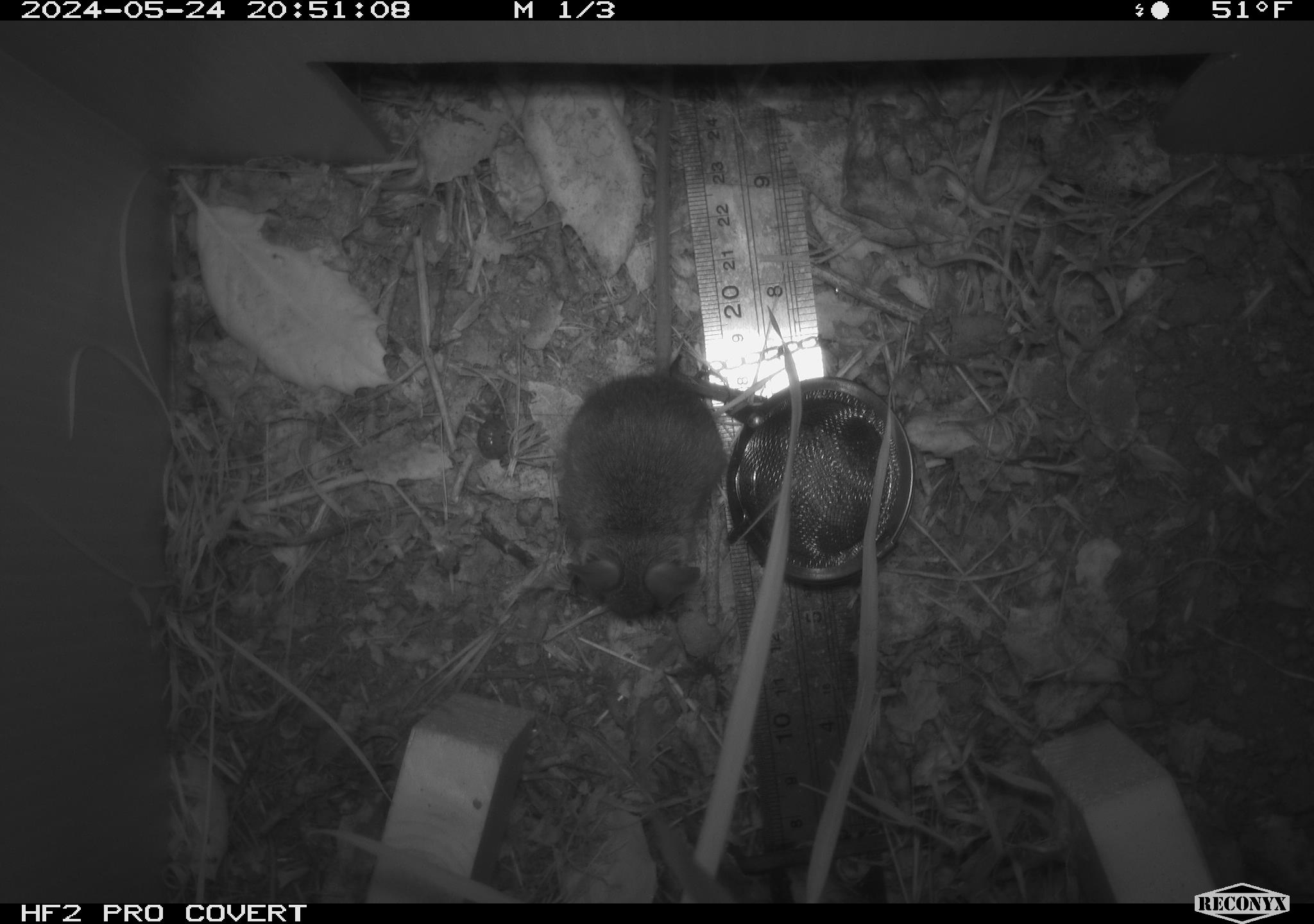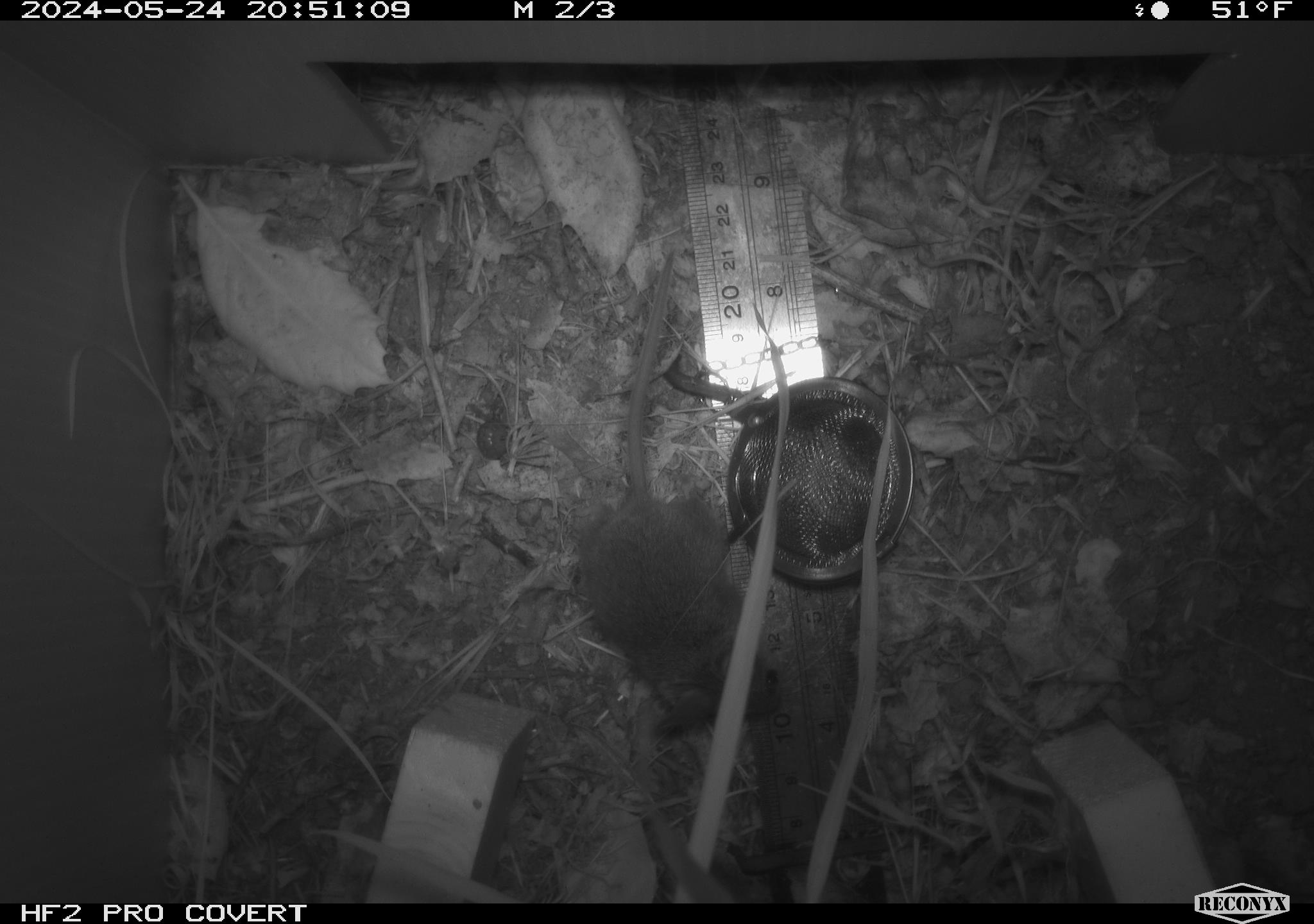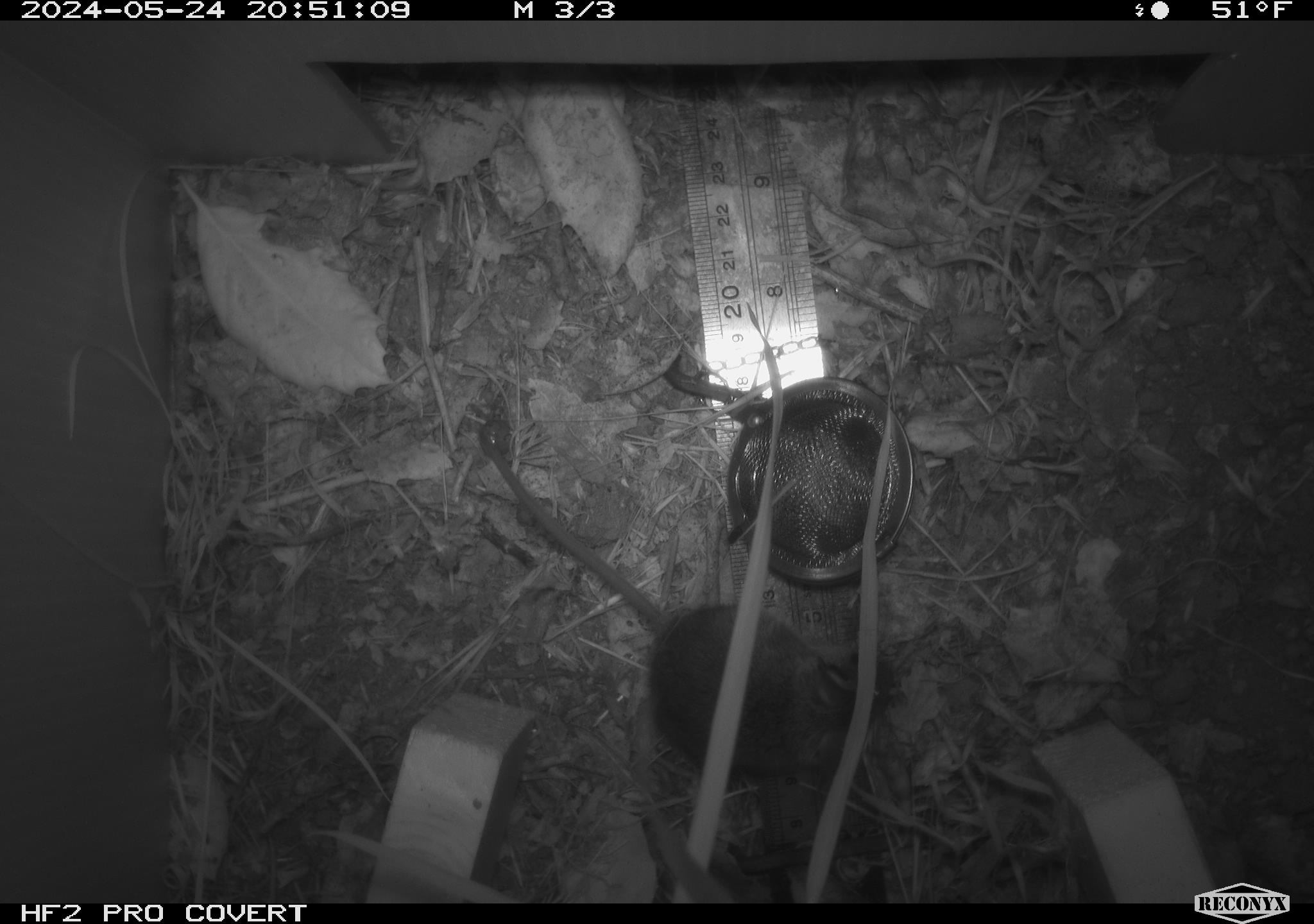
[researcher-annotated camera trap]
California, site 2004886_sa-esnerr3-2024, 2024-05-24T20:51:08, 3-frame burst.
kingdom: Animalia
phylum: Chordata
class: Mammalia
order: Rodentia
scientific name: Rodentia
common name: rodent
Rodent (Rodentia).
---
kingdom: Animalia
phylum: Arthropoda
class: Insecta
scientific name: Insecta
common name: insect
Insect (Insecta).